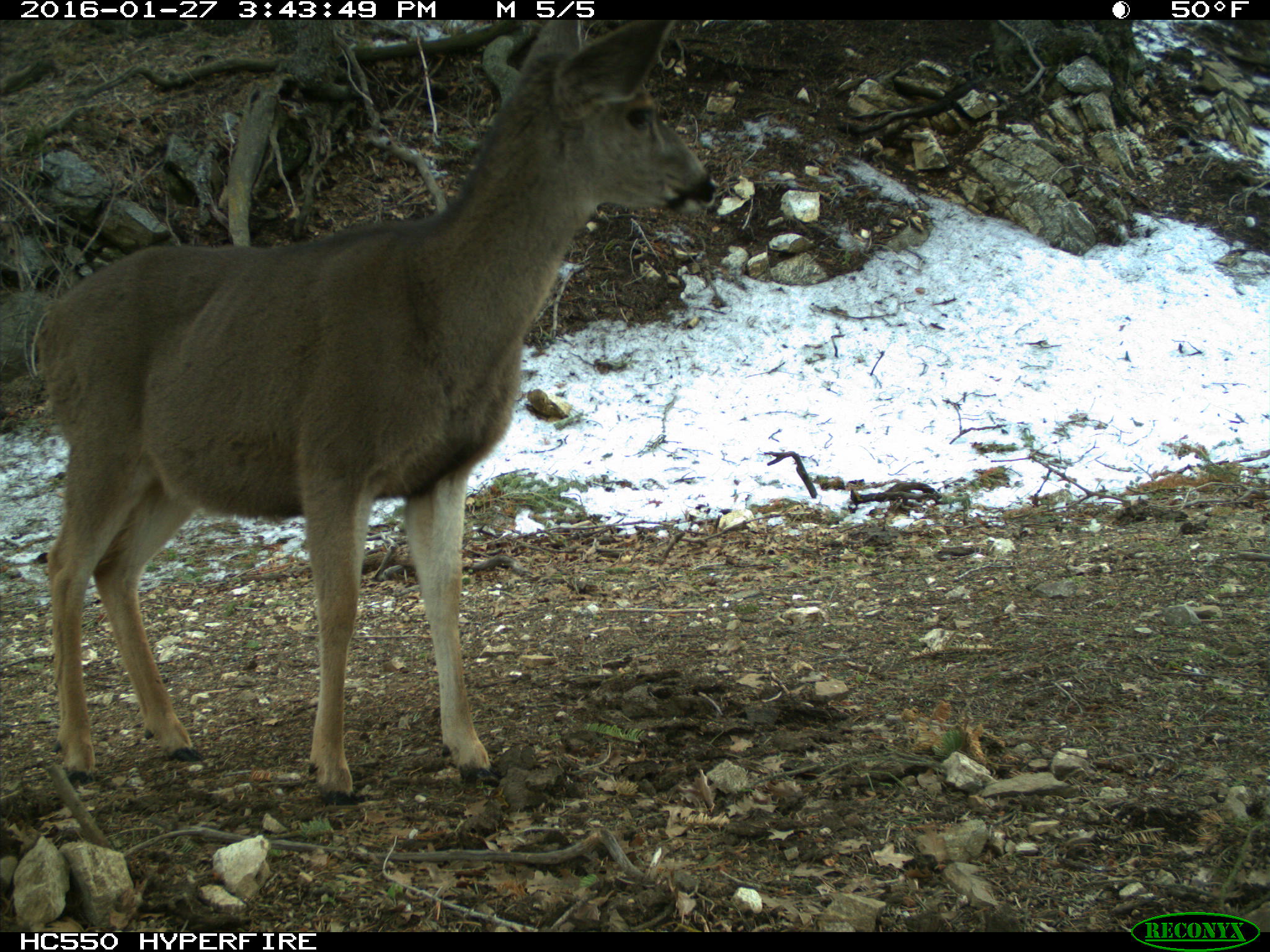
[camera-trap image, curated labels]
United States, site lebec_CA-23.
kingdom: Animalia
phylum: Chordata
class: Mammalia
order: Artiodactyla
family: Cervidae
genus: Odocoileus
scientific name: Odocoileus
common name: deer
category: unidentified deer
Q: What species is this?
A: Unidentified deer (deer) (Odocoileus).